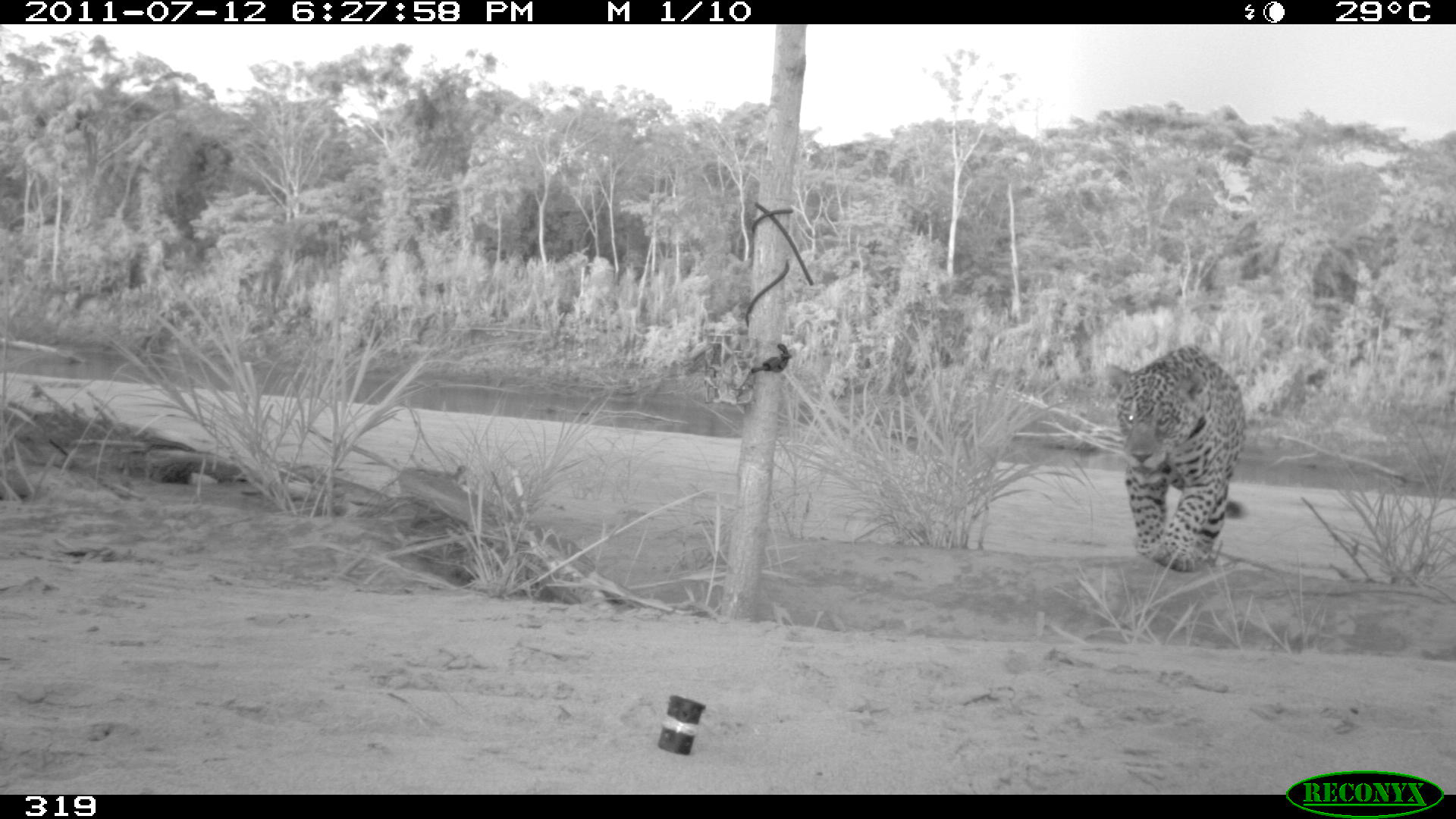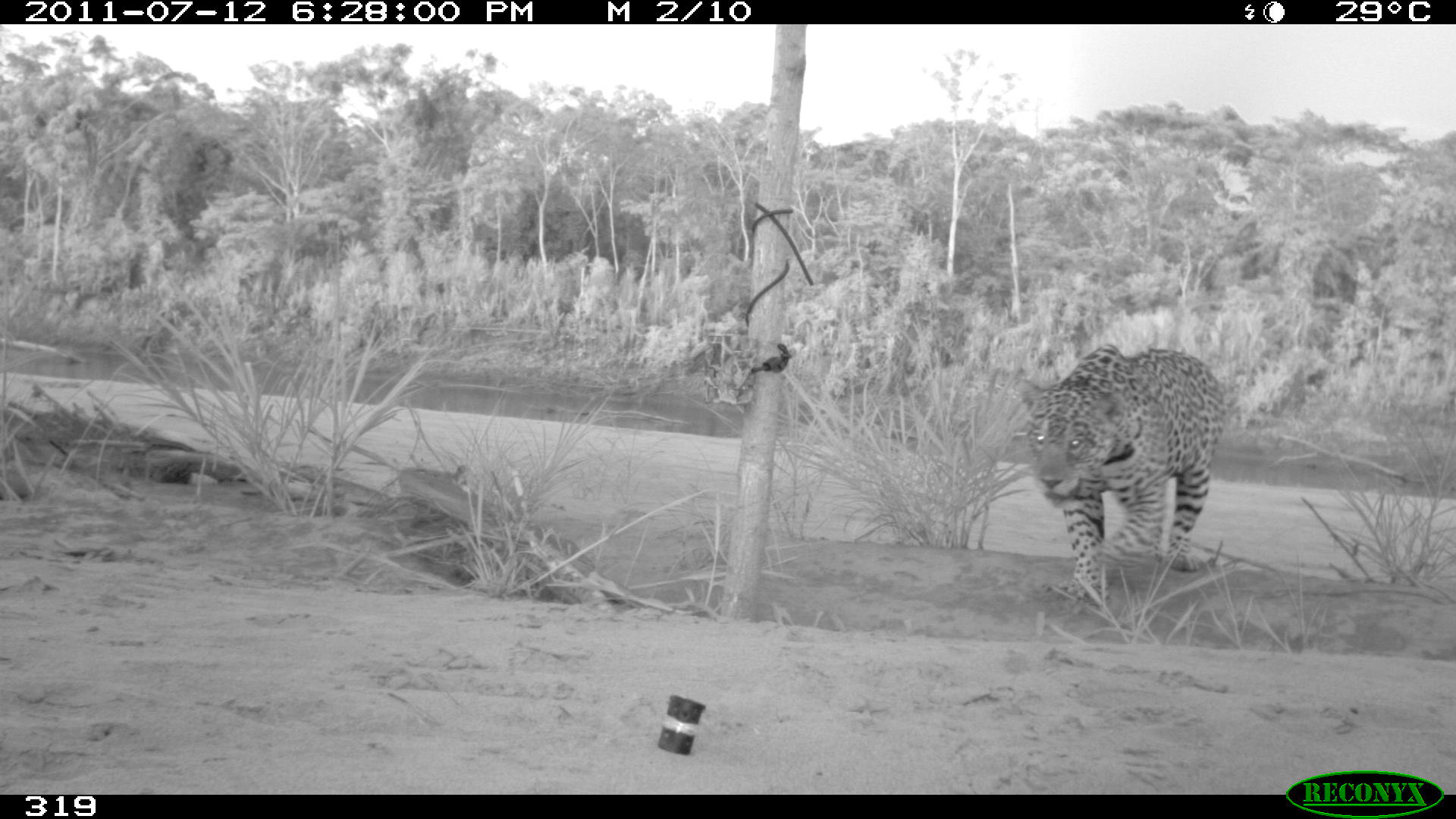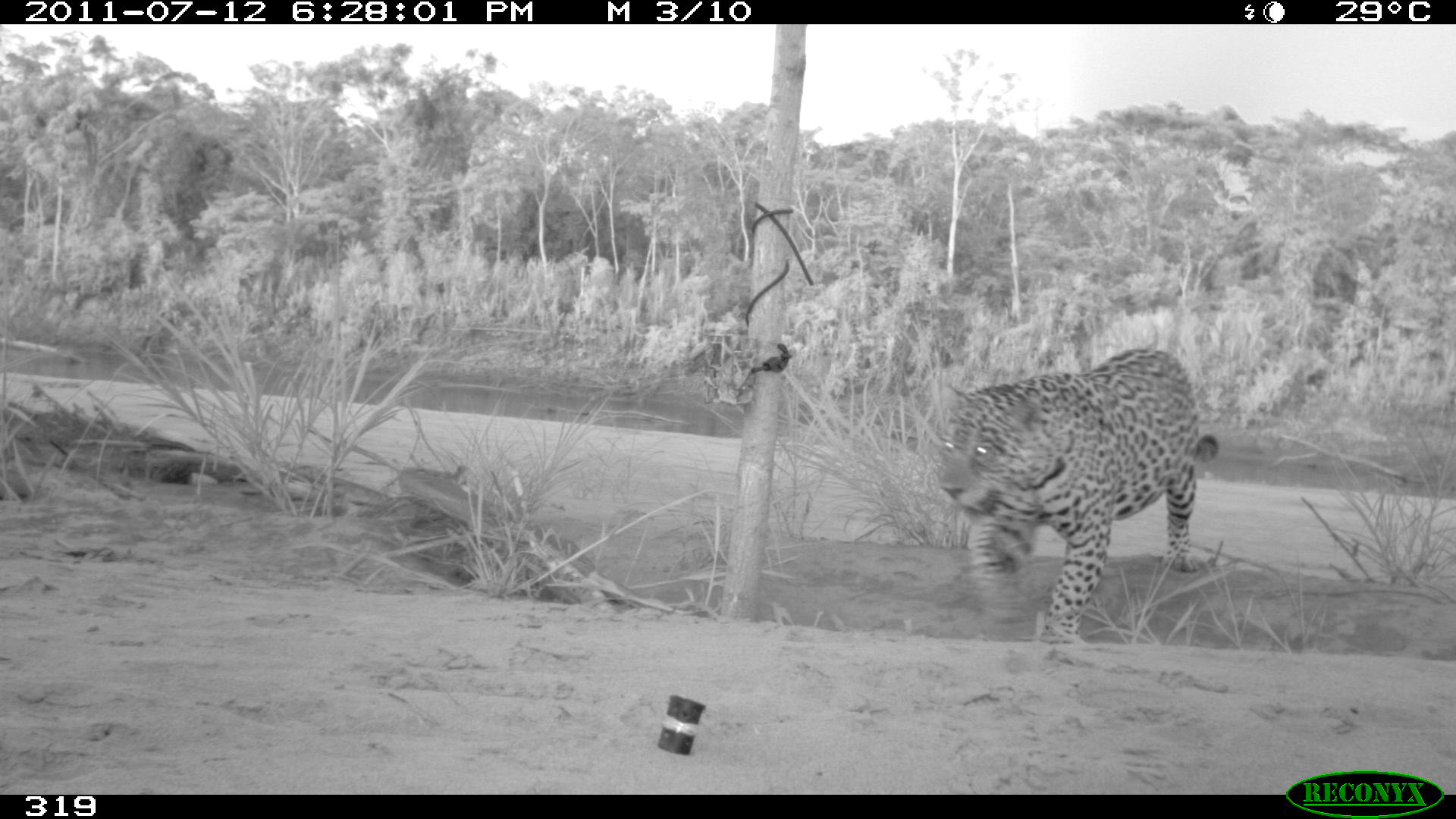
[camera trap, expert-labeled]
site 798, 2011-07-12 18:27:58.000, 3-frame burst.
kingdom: Animalia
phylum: Chordata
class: Mammalia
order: Carnivora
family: Felidae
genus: Panthera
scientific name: Panthera onca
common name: jaguar